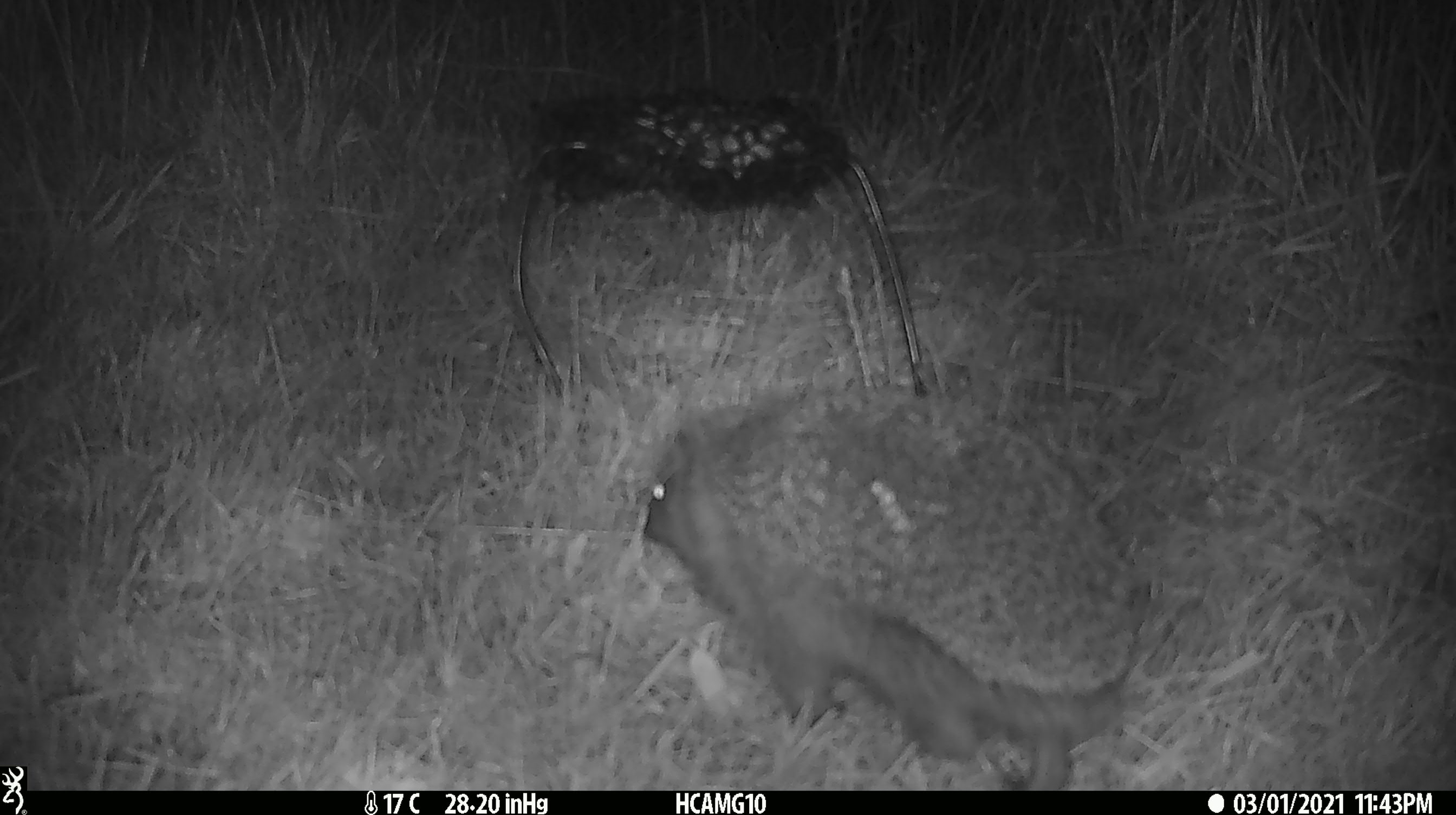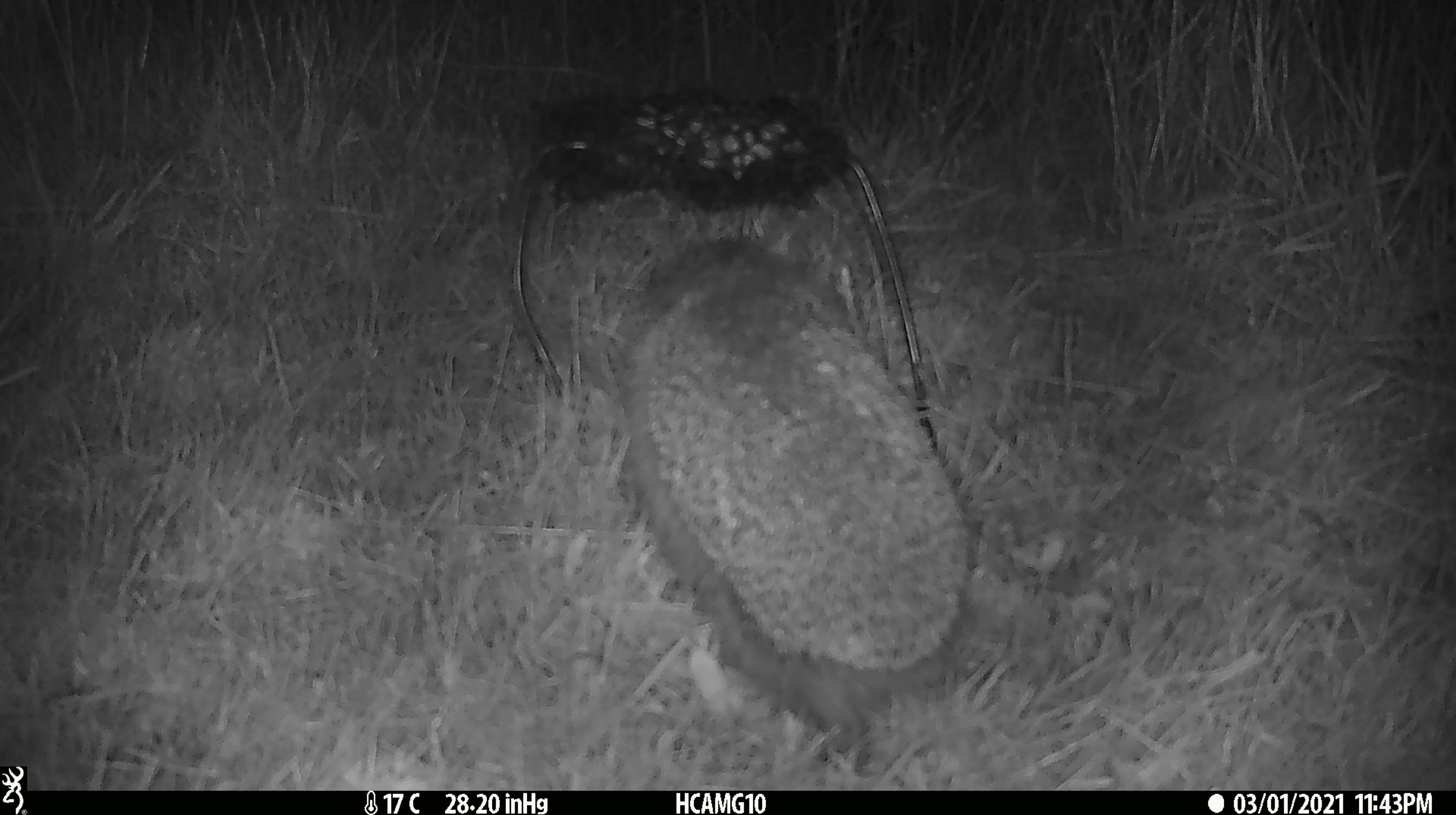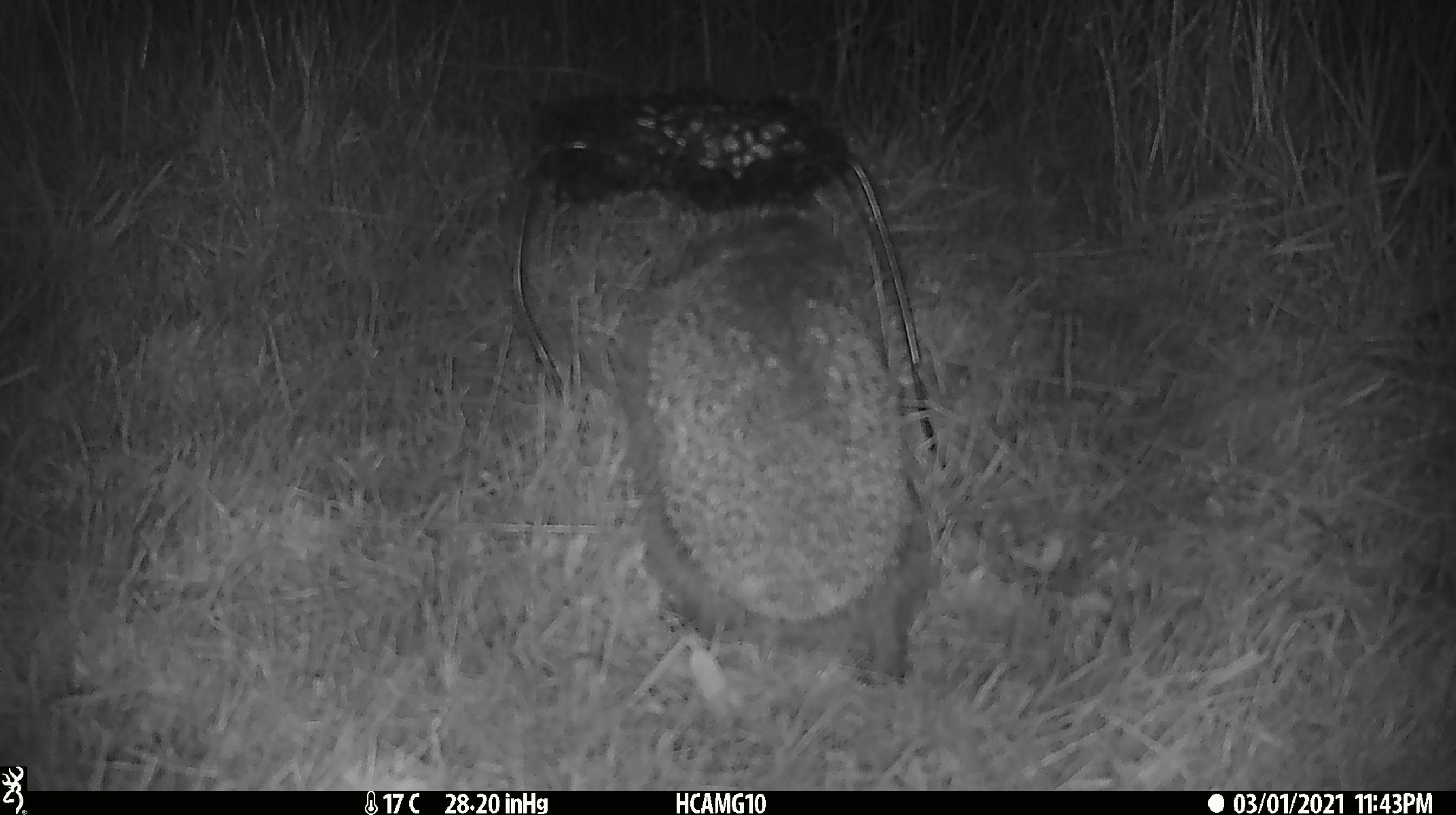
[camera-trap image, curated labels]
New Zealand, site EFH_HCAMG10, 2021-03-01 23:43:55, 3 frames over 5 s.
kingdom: Animalia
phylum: Chordata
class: Mammalia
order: Eulipotyphla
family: Erinaceidae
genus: Erinaceus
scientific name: Erinaceus europaeus europaeus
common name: european hedgehog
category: hedgehog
Hedgehog (european hedgehog) (Erinaceus europaeus europaeus).